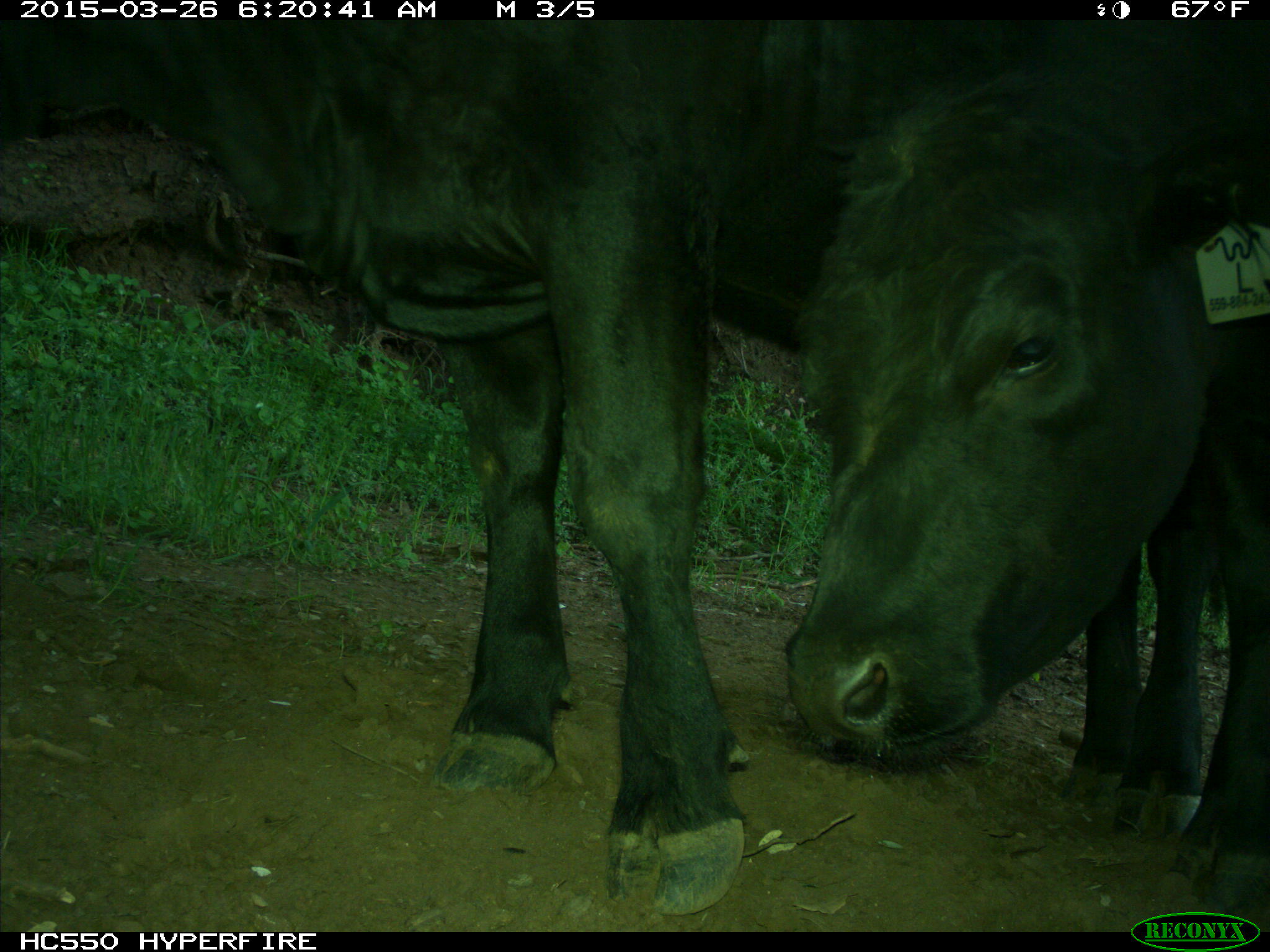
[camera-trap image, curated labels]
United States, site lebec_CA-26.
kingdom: Animalia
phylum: Chordata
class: Mammalia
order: Artiodactyla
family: Bovidae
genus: Bos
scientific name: Bos taurus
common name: domestic cow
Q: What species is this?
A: Bos taurus (domestic cow).